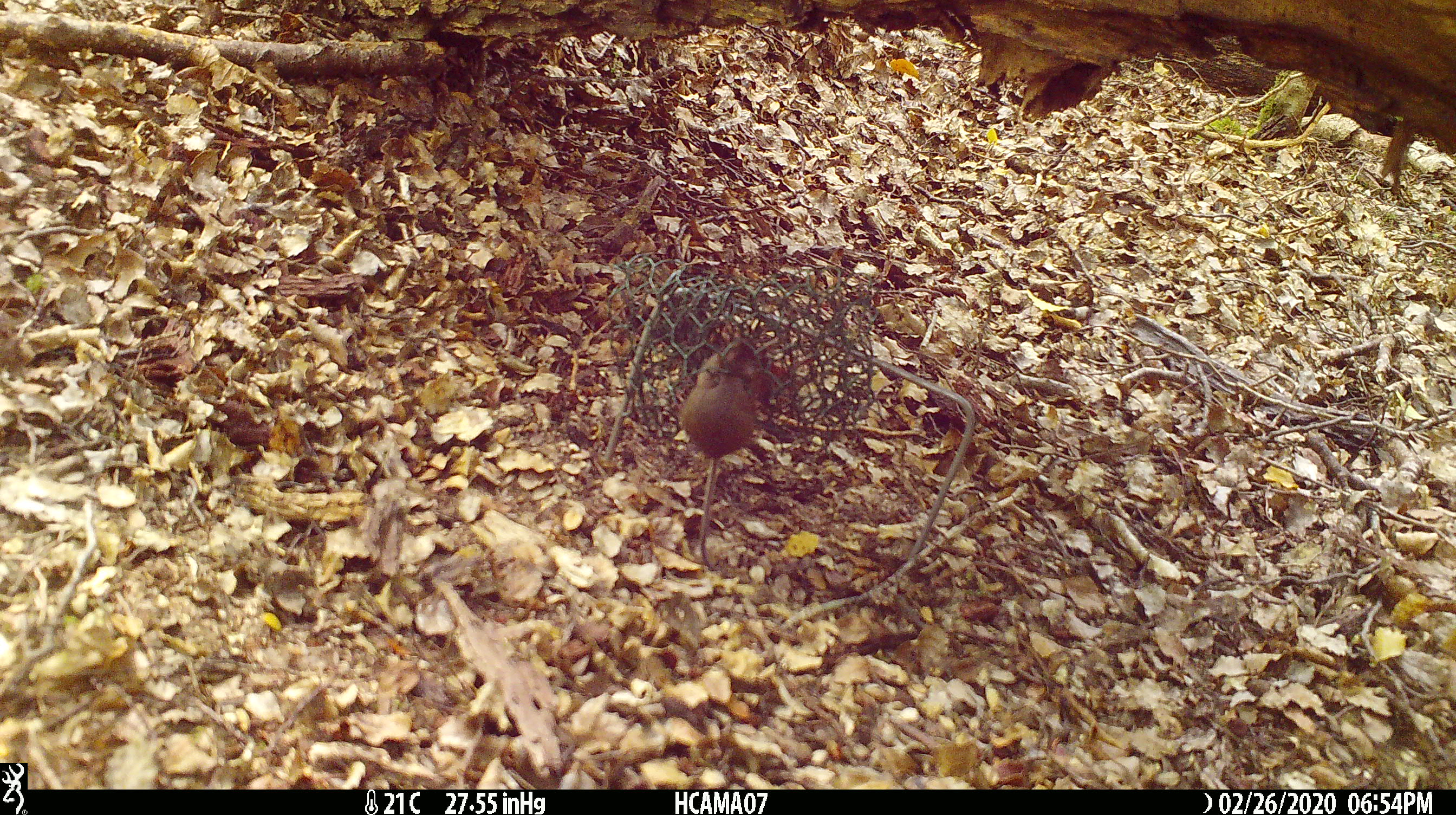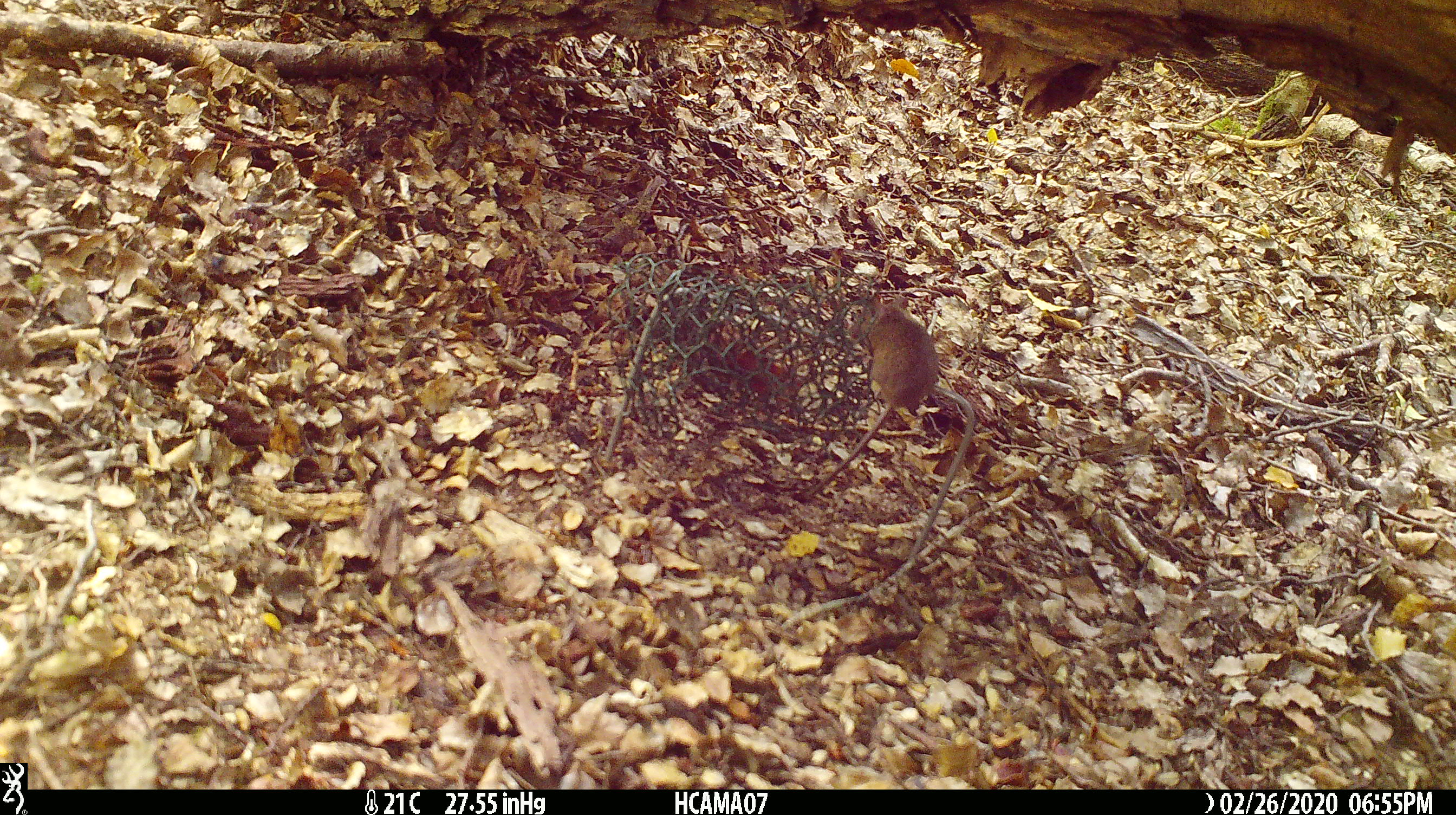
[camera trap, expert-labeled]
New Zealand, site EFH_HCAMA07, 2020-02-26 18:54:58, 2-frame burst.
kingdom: Animalia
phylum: Chordata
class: Mammalia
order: Rodentia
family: Muridae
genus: Mus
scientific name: Mus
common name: mouse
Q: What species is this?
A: Mouse (Mus).